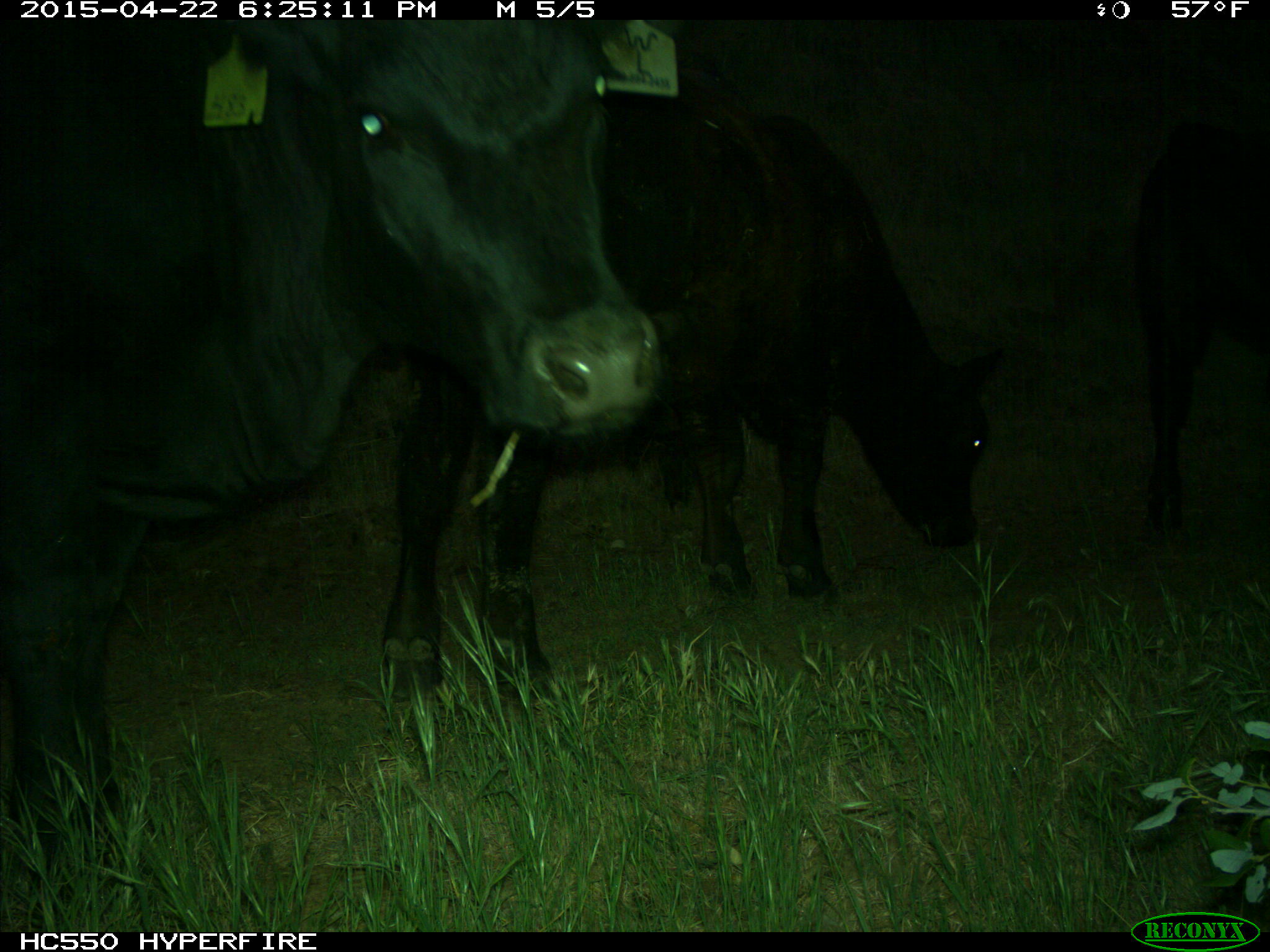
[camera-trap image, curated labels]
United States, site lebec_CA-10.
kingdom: Animalia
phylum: Chordata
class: Mammalia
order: Artiodactyla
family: Bovidae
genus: Bos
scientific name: Bos taurus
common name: domestic cow